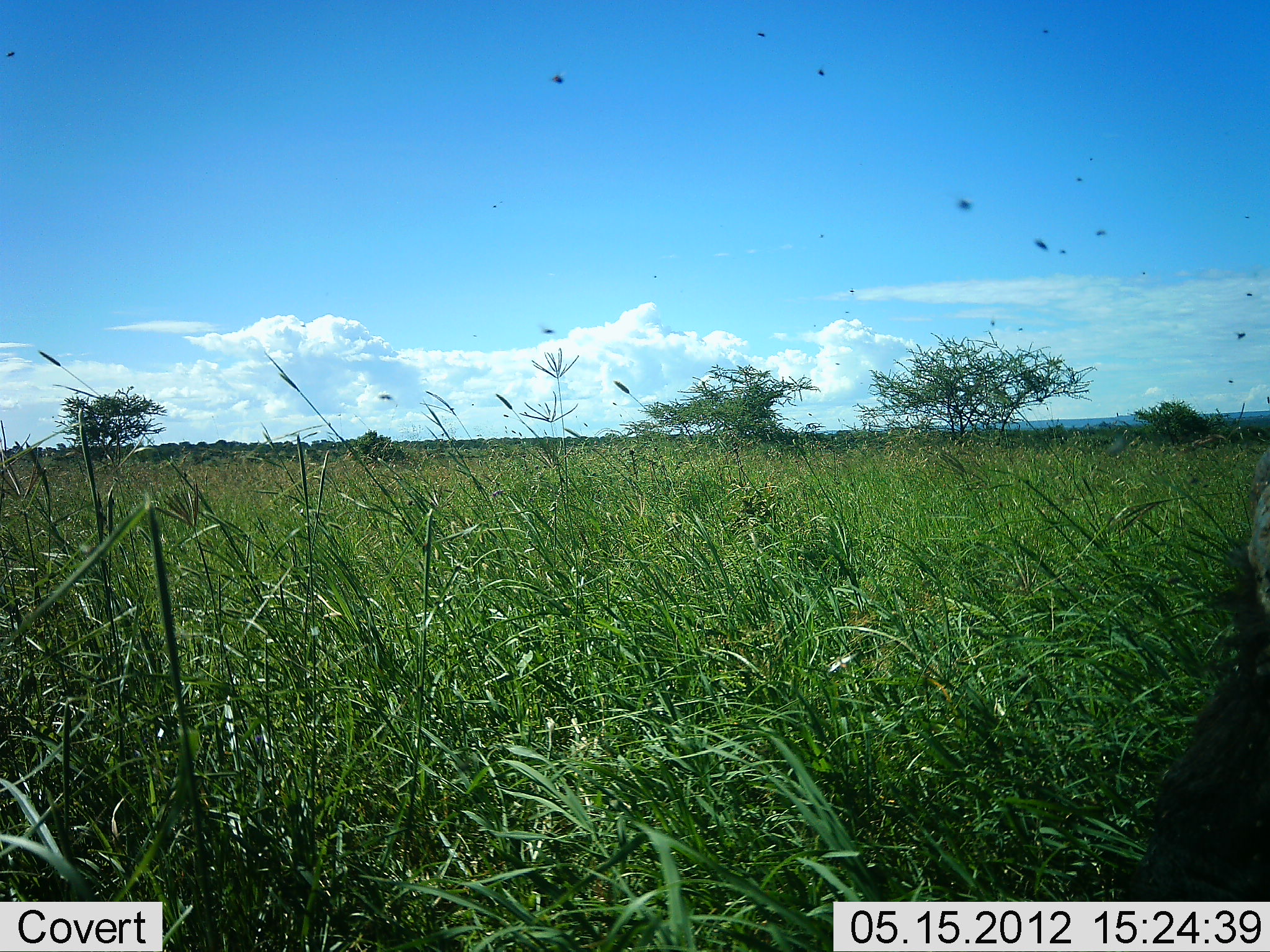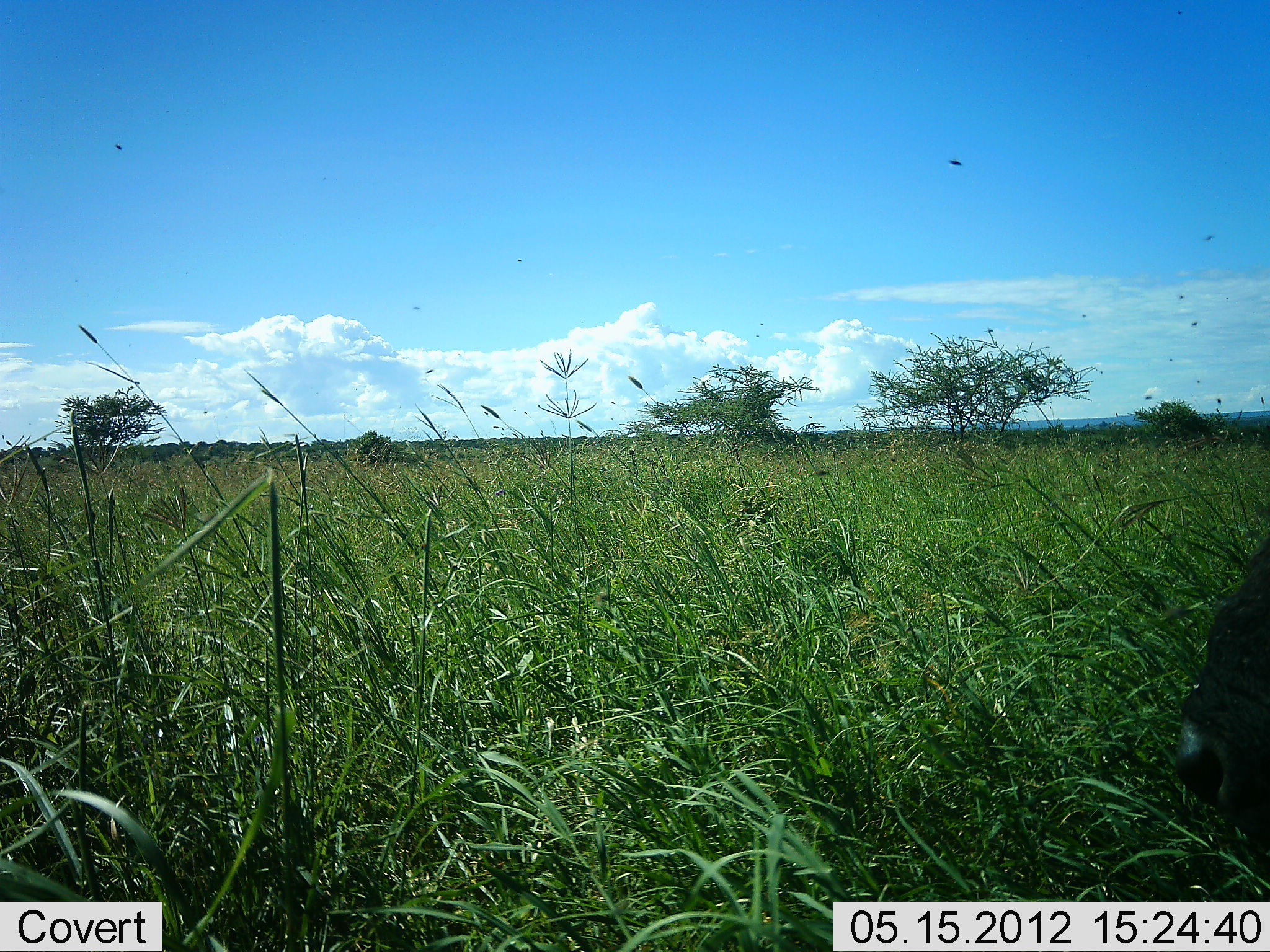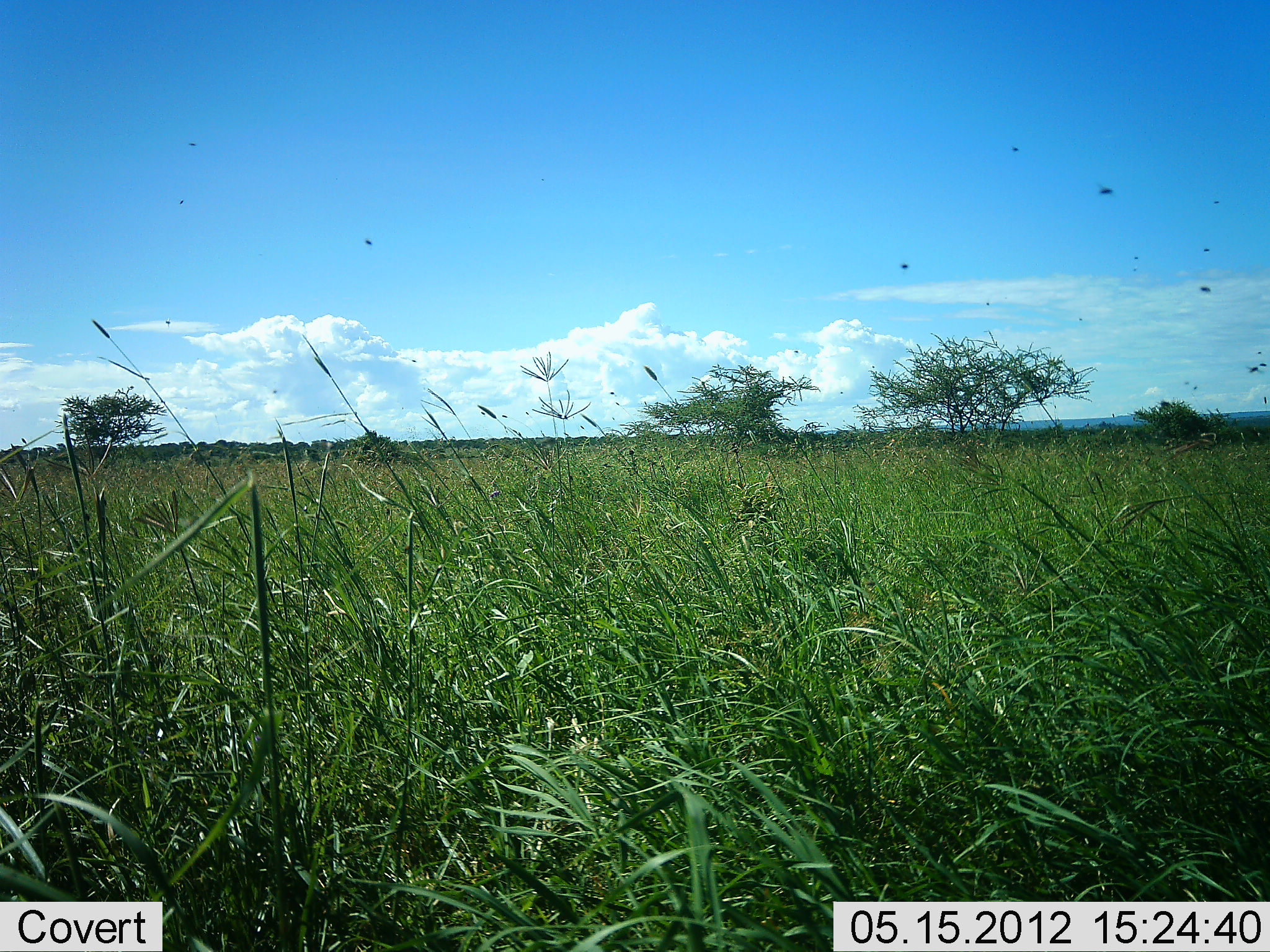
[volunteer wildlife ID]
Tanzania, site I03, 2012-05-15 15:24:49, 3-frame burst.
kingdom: Animalia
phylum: Chordata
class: Mammalia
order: Artiodactyla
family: Bovidae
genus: Syncerus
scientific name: Syncerus caffer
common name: cape buffalo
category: buffalo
Buffalo (cape buffalo) (Syncerus caffer), count 1. Behavior (volunteer vote fractions): standing 0%, resting 10%, moving 30%, interacting 0%. Young present (vote fraction): 0%. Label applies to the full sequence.